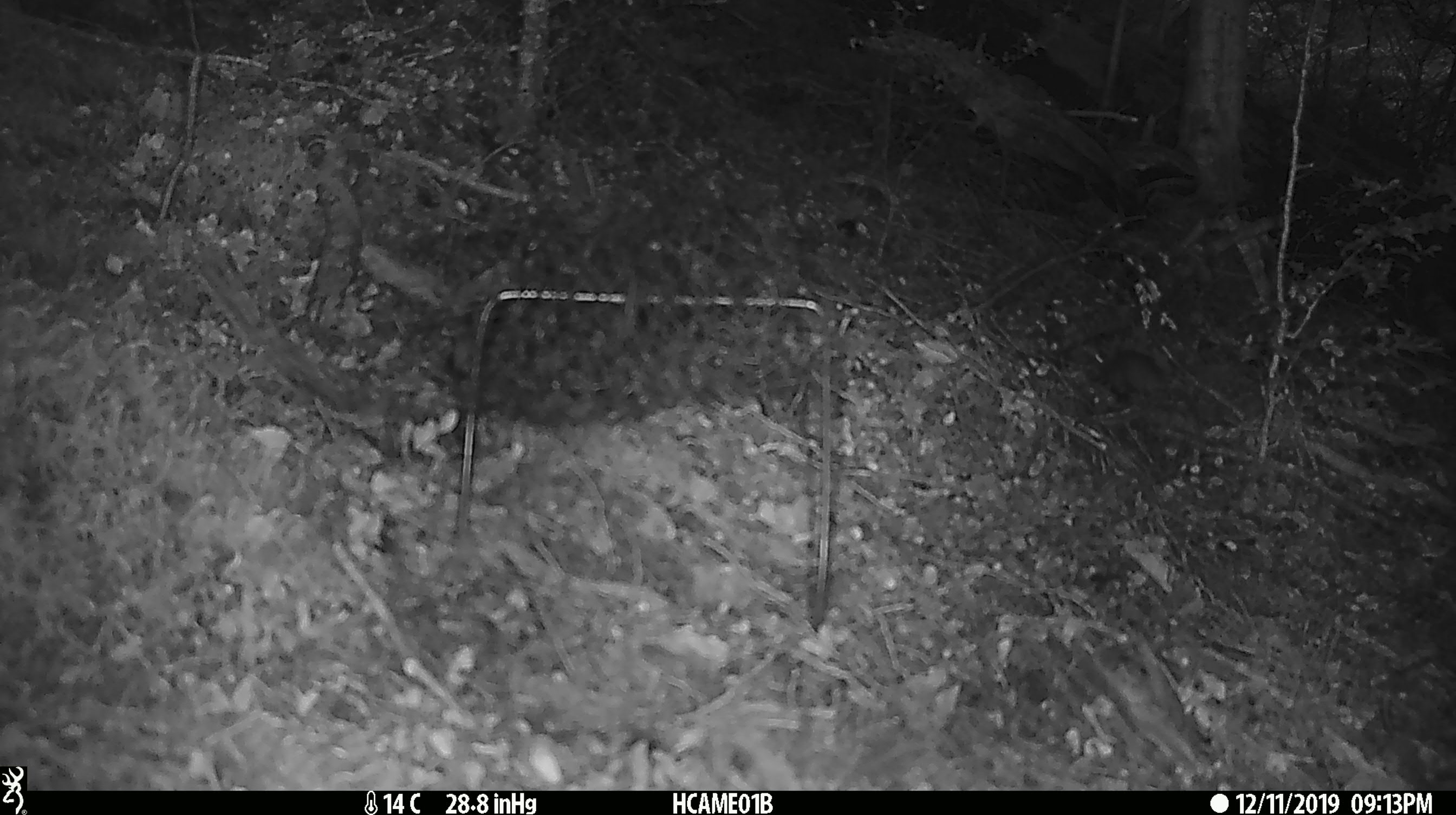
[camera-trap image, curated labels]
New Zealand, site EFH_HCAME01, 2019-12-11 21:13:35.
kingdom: Animalia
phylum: Chordata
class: Mammalia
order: Rodentia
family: Muridae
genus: Mus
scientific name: Mus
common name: mouse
Mouse (Mus).